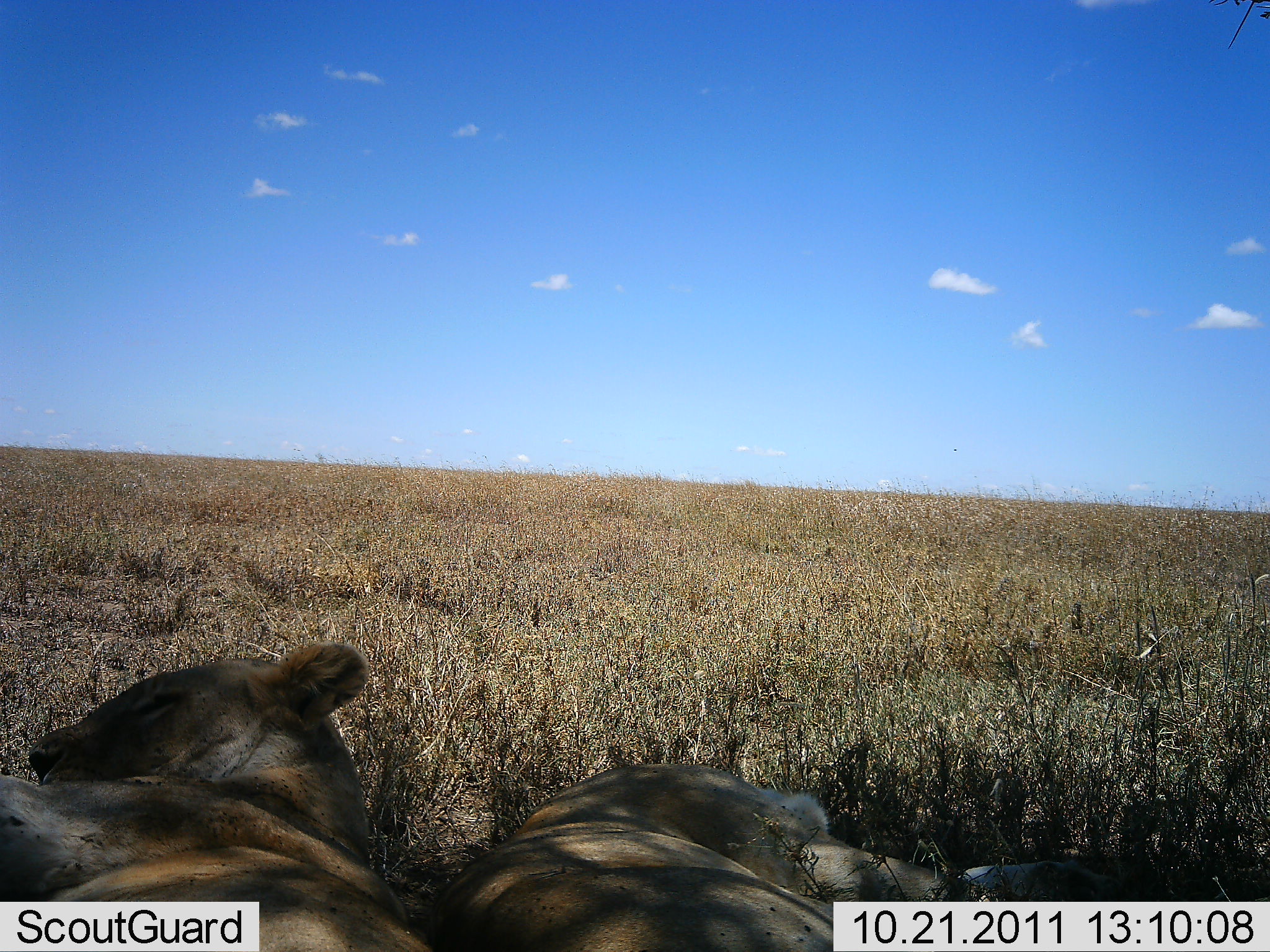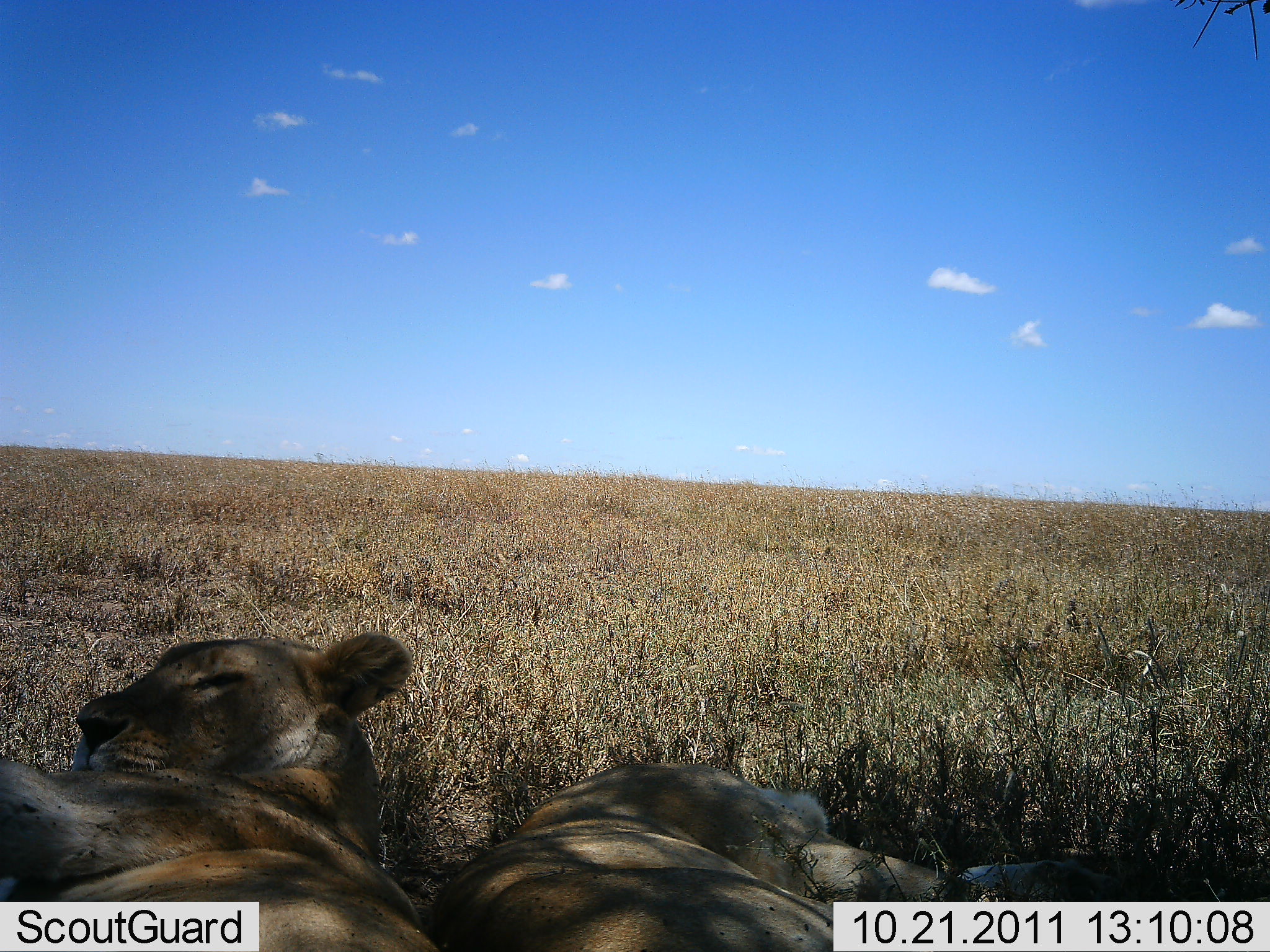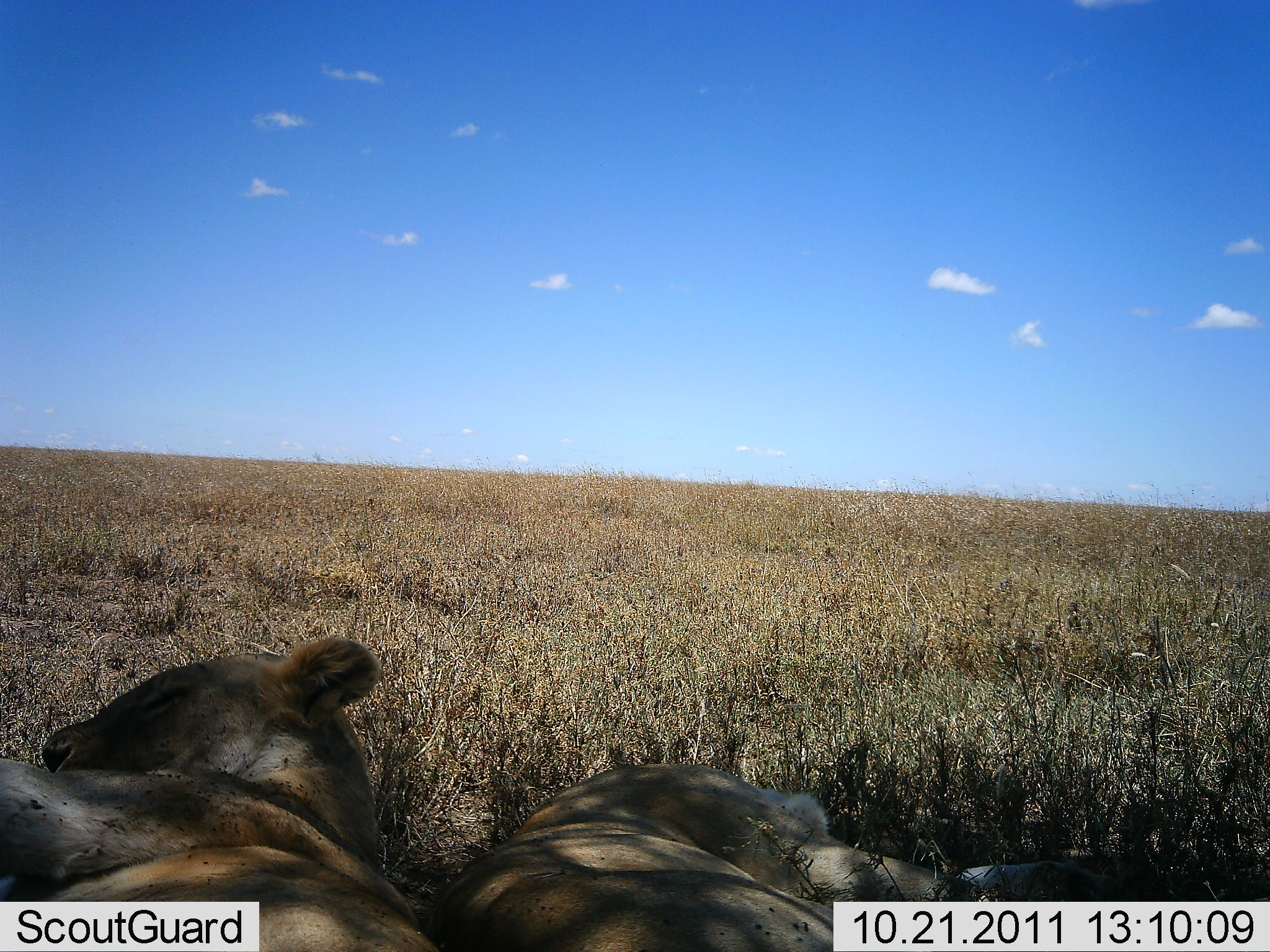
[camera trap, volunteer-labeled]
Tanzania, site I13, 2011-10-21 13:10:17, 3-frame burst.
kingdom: Animalia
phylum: Chordata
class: Mammalia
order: Carnivora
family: Felidae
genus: Panthera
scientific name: Panthera leo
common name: lion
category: lionfemale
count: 2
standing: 0%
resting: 100%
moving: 0%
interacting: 0%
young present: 7%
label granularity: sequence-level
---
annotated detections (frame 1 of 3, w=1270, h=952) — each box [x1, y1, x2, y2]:
animal: [428, 753, 1120, 950]; [0, 637, 422, 949]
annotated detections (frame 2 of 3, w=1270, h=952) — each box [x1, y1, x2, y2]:
animal: [1, 589, 436, 952]; [424, 764, 1106, 952]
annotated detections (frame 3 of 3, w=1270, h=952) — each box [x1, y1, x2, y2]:
animal: [2, 628, 433, 950]; [421, 760, 1119, 952]